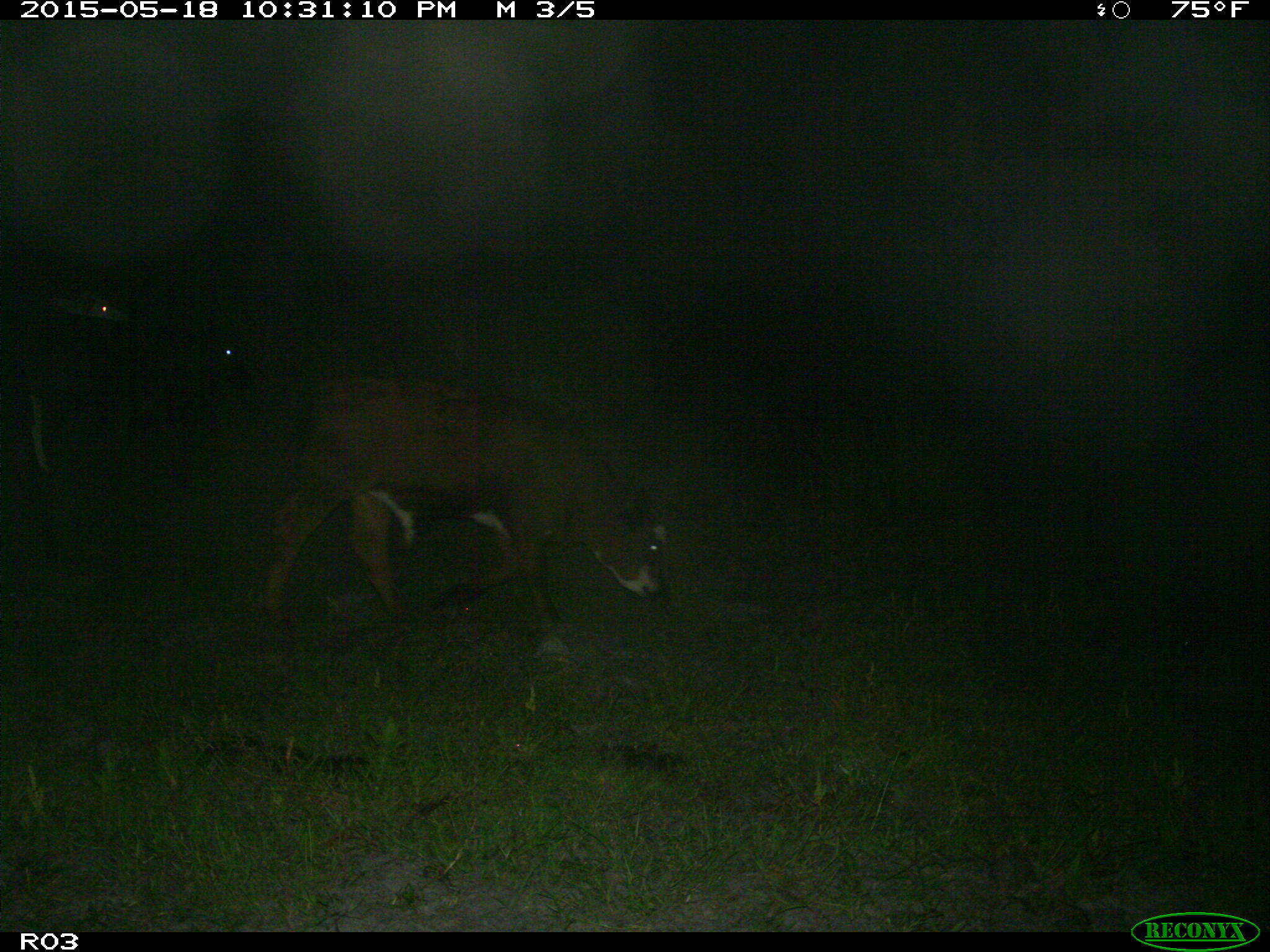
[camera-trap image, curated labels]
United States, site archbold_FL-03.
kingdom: Animalia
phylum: Chordata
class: Mammalia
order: Artiodactyla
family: Bovidae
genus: Bos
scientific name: Bos taurus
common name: domestic cow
Bos taurus (domestic cow).